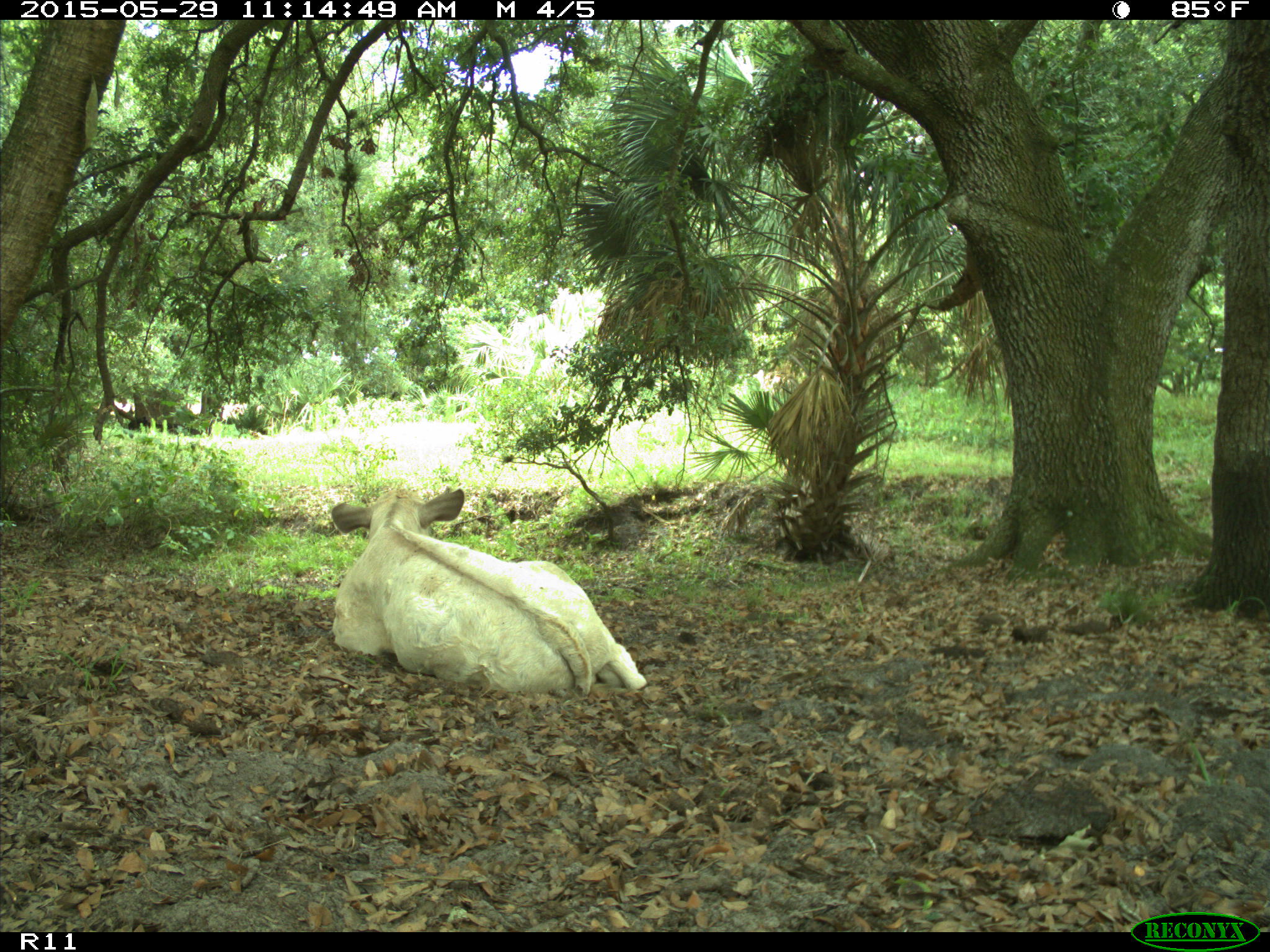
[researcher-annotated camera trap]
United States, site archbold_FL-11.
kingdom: Animalia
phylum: Chordata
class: Mammalia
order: Artiodactyla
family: Bovidae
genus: Bos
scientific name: Bos taurus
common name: domestic cow